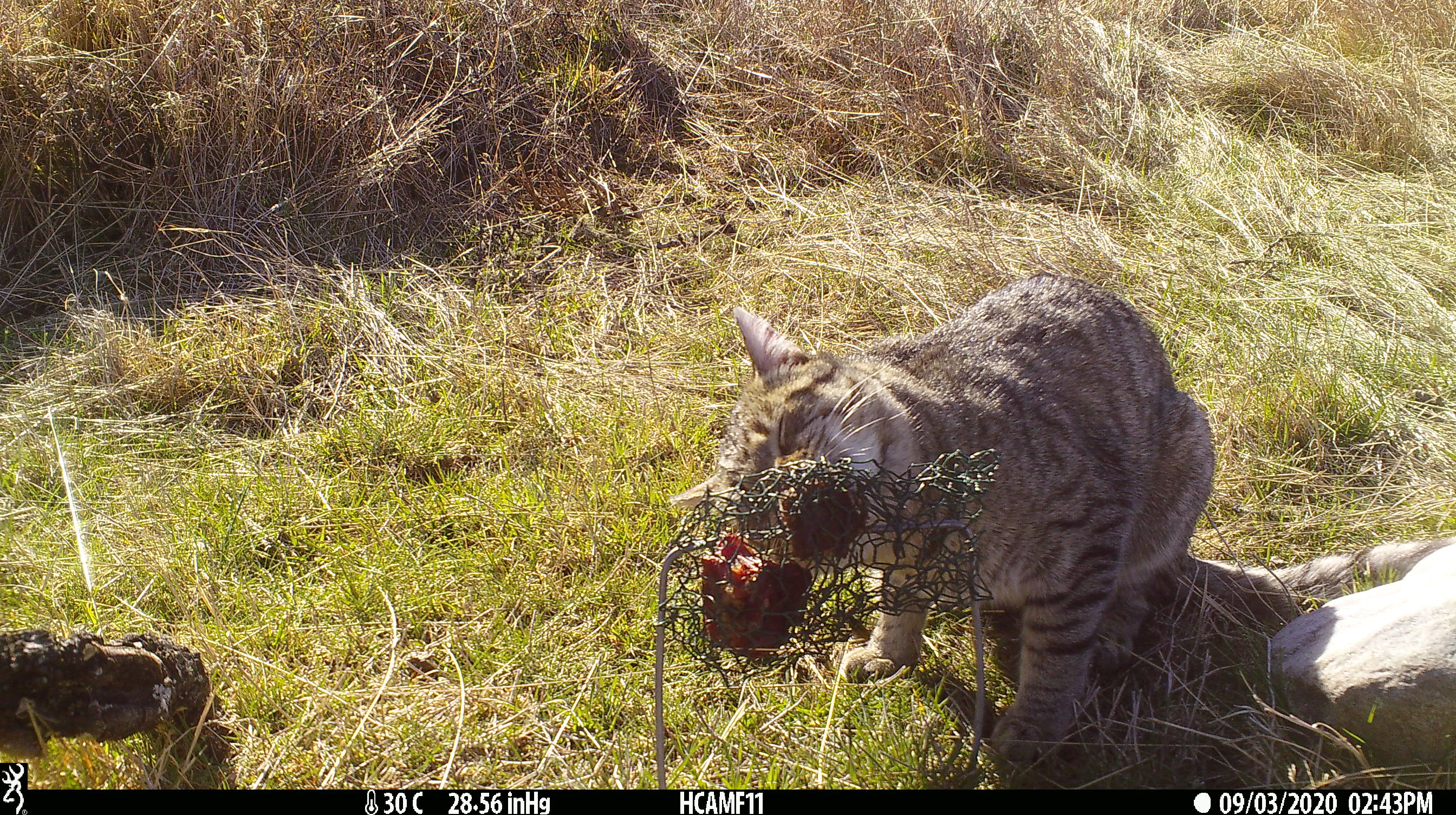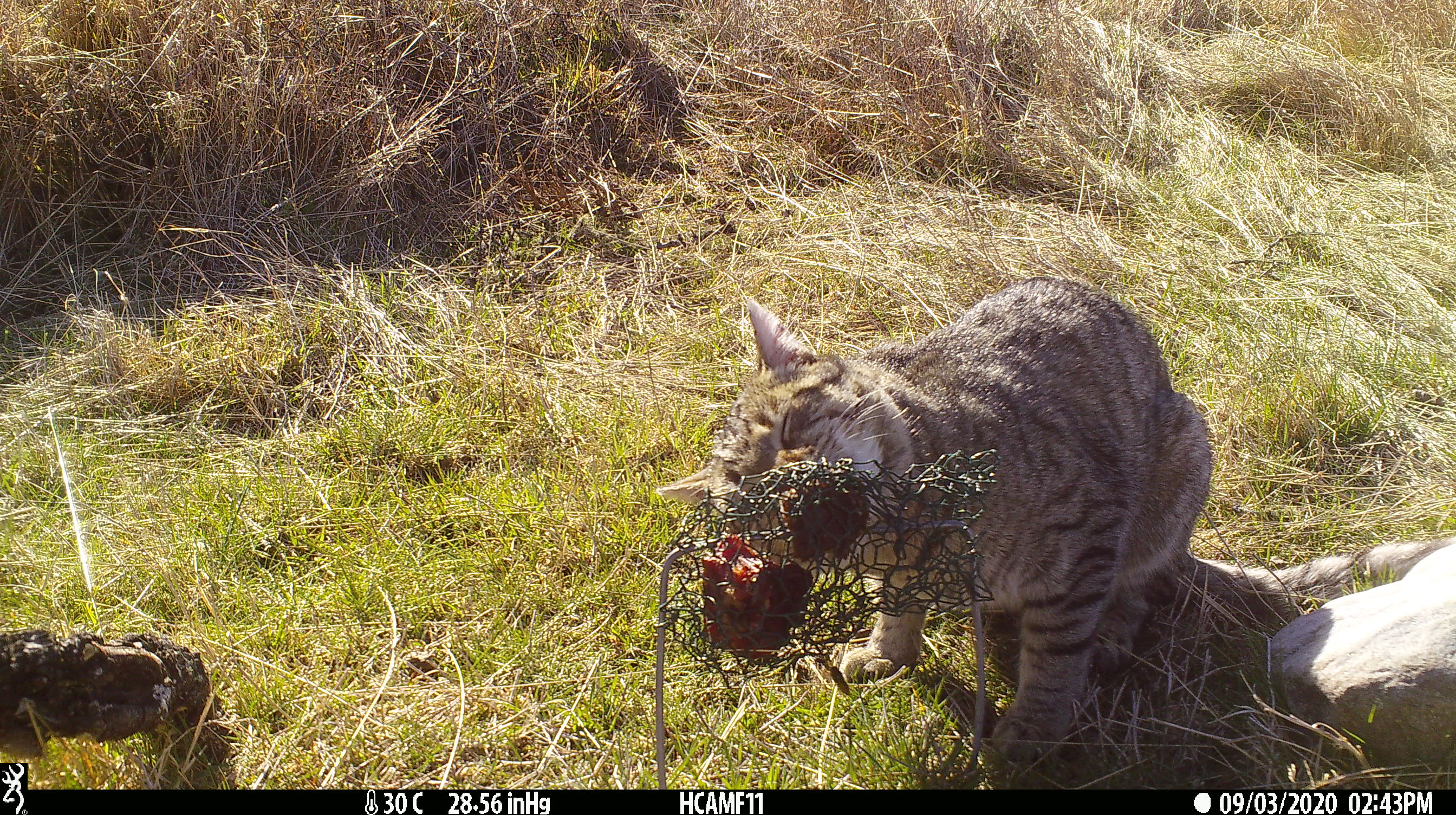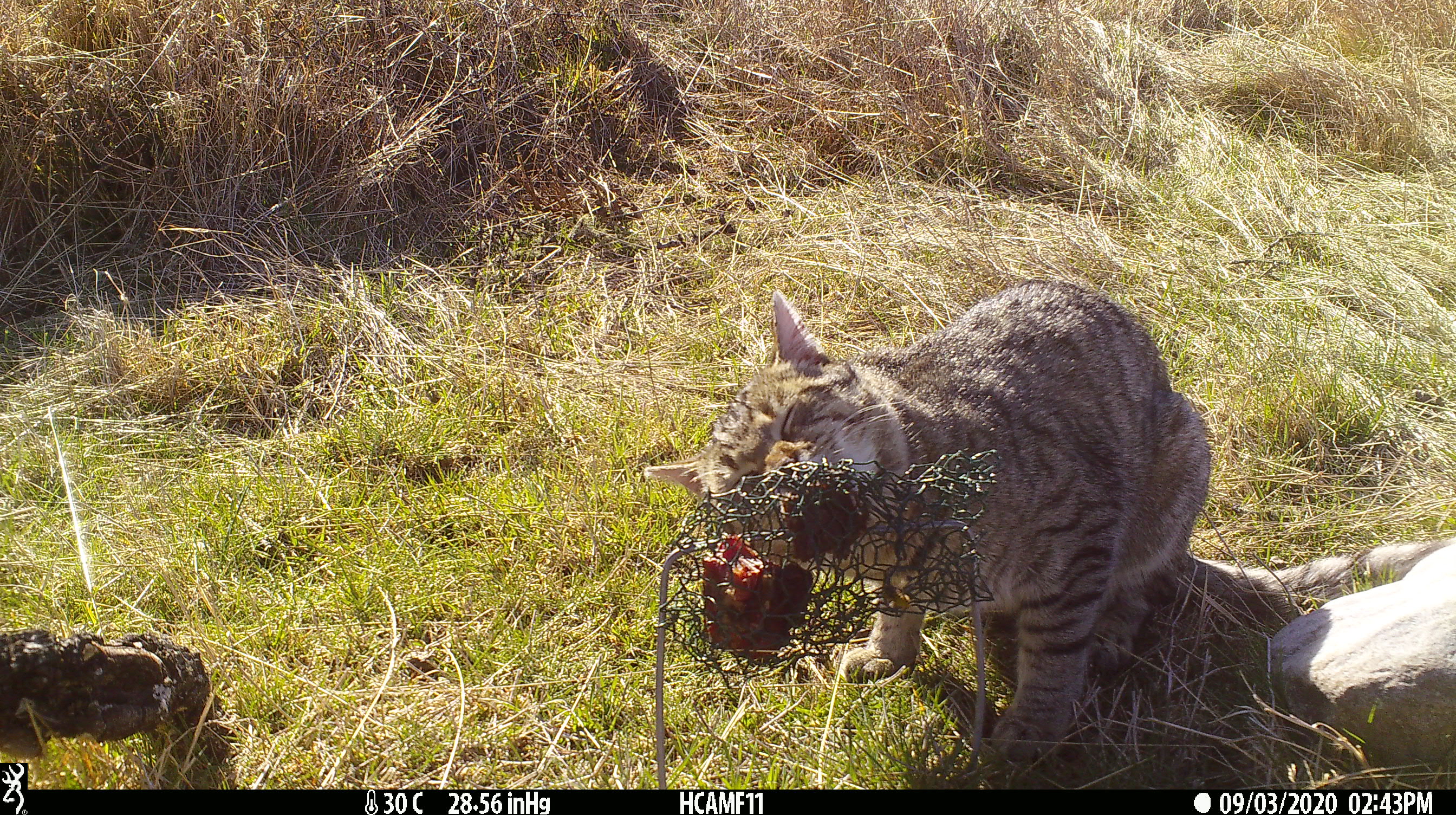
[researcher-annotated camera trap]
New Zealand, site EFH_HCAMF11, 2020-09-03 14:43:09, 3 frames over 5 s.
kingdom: Animalia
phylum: Chordata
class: Mammalia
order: Carnivora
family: Felidae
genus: Felis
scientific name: Felis catus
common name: domestic cat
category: cat